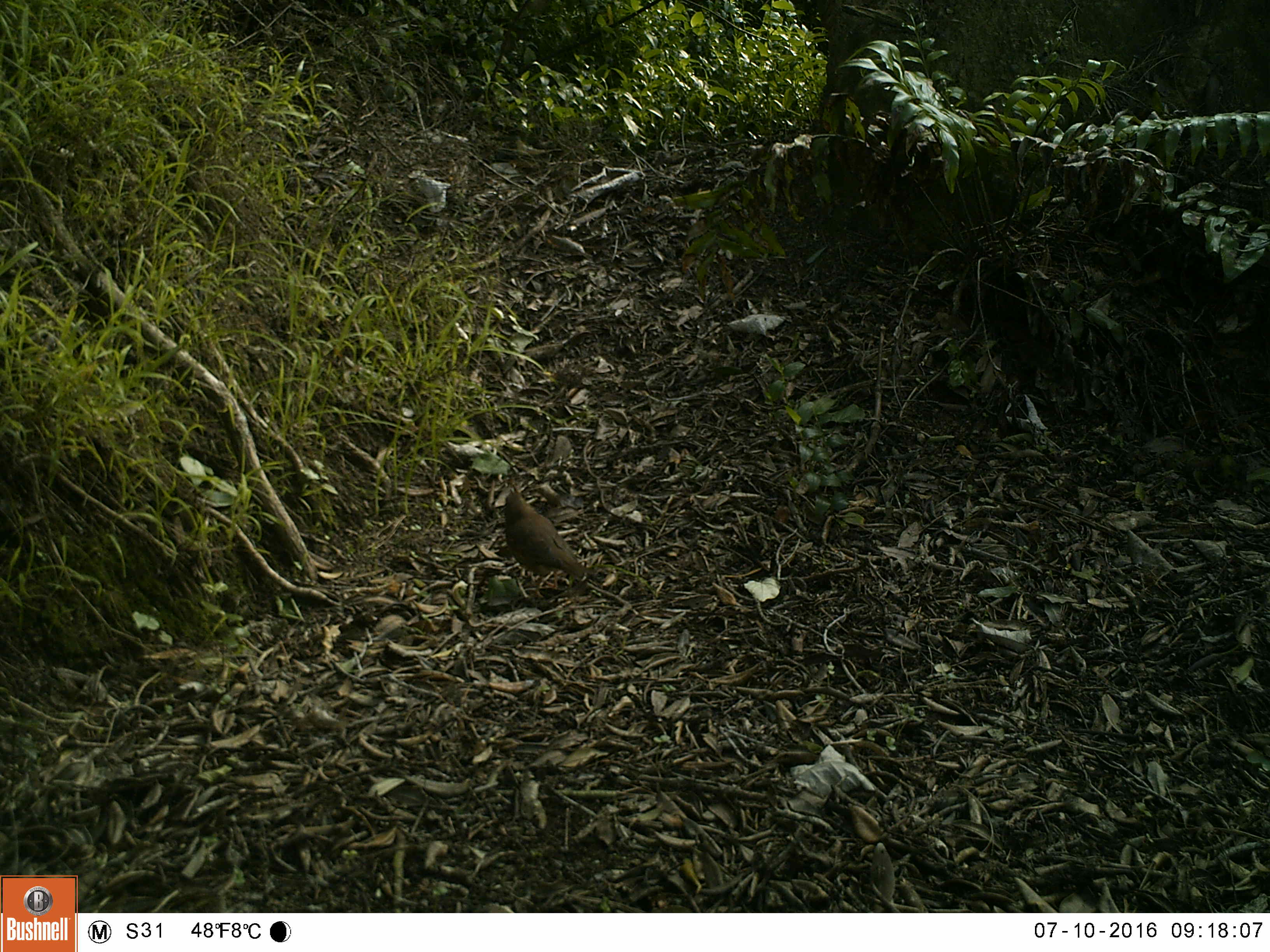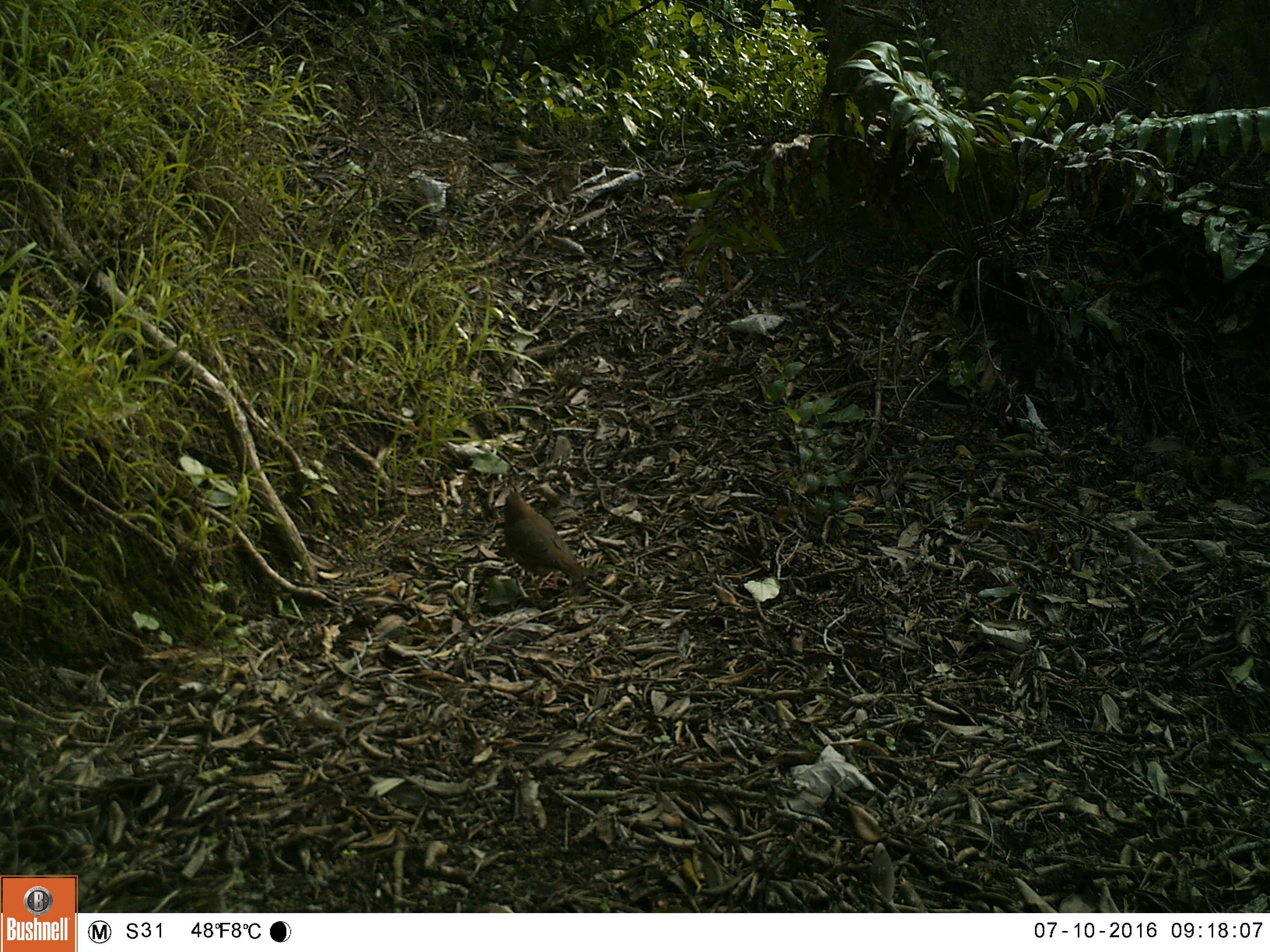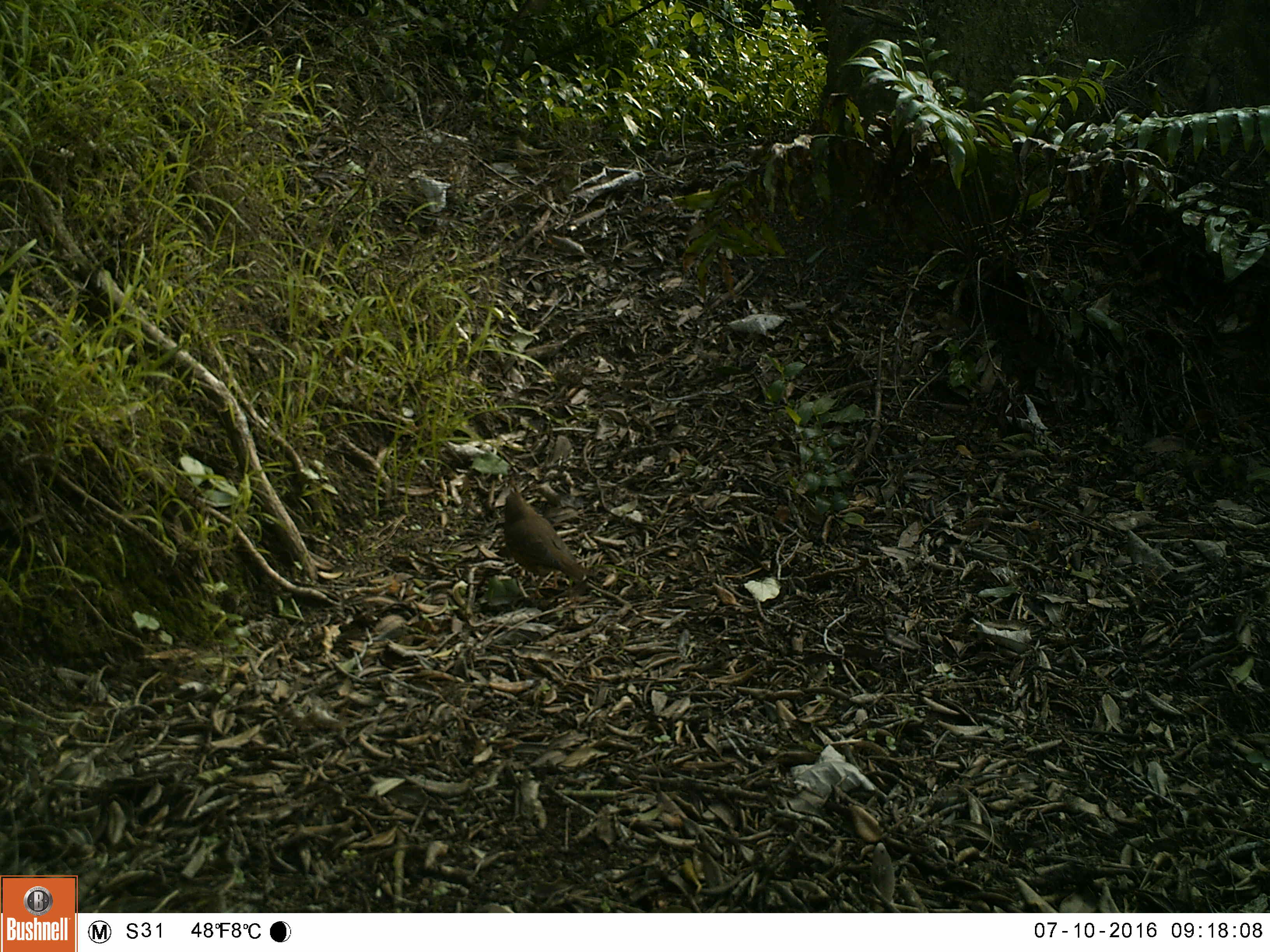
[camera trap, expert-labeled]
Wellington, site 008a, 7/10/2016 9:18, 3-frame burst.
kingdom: Animalia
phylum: Chordata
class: Aves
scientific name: Aves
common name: bird